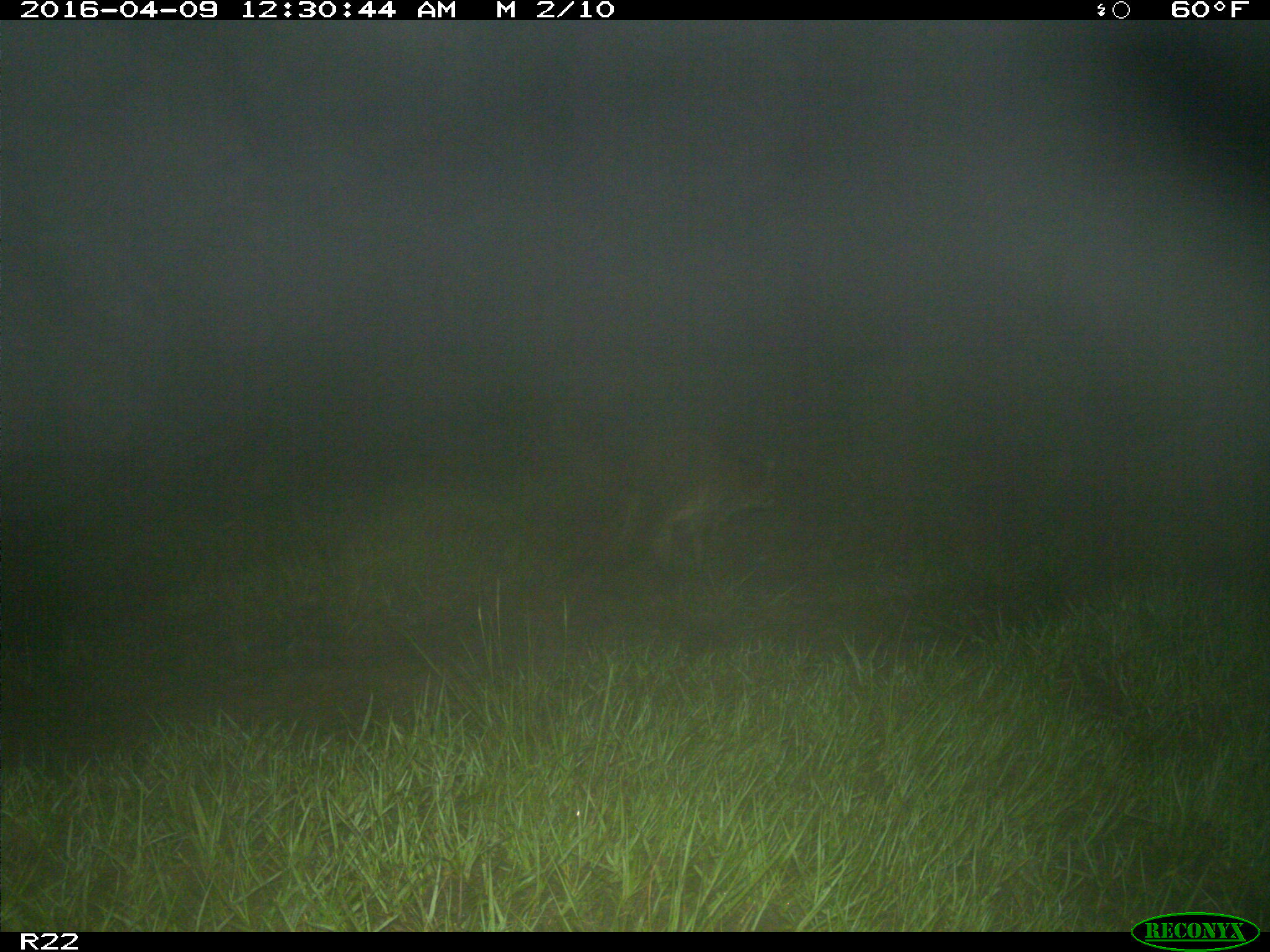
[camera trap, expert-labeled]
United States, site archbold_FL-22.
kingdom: Animalia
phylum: Chordata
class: Mammalia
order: Carnivora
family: Procyonidae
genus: Procyon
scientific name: Procyon lotor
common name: common raccoon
Procyon lotor (common raccoon).